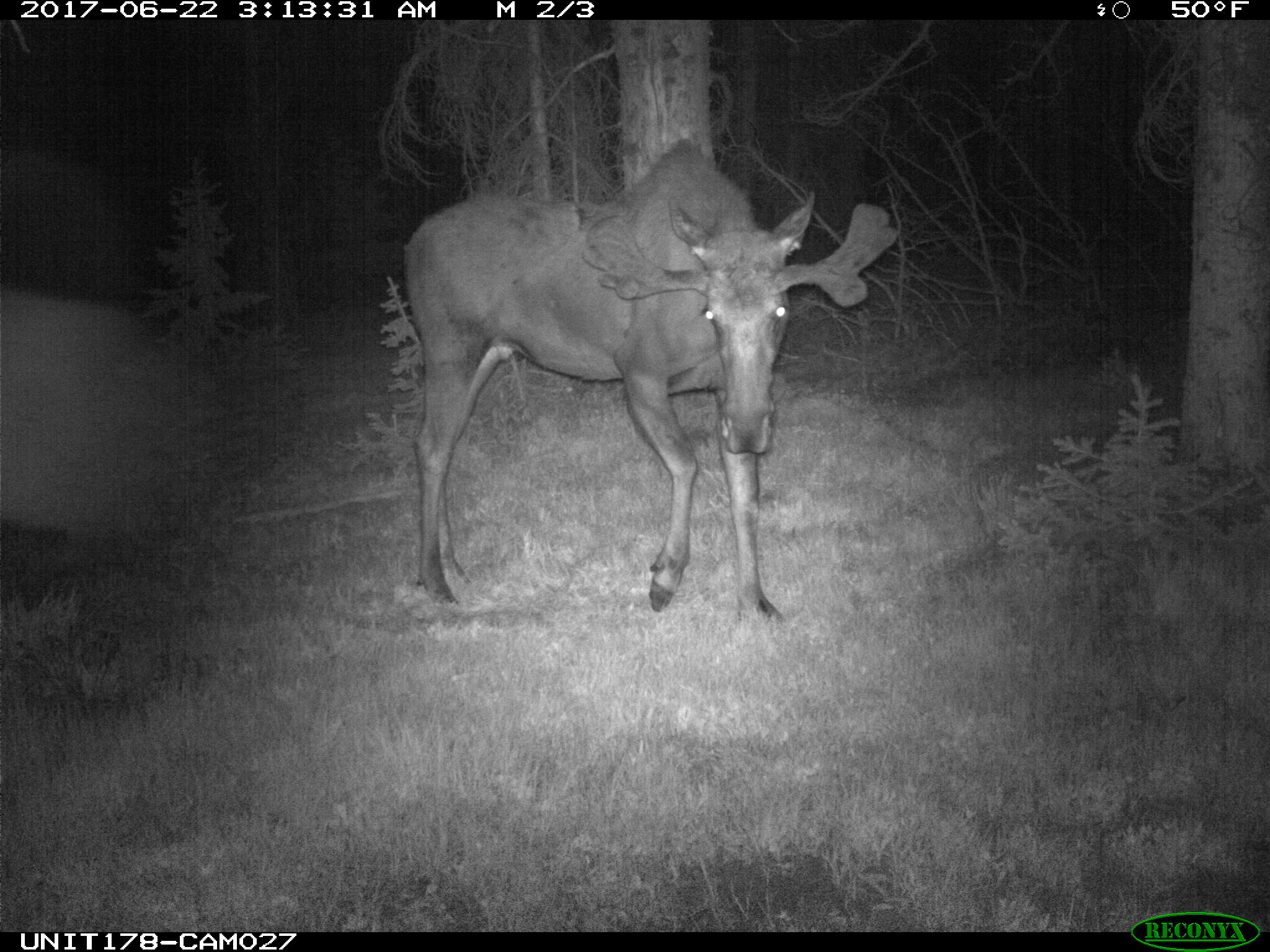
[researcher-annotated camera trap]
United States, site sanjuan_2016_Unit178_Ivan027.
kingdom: Animalia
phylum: Chordata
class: Mammalia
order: Artiodactyla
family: Cervidae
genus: Alces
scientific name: Alces alces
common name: moose